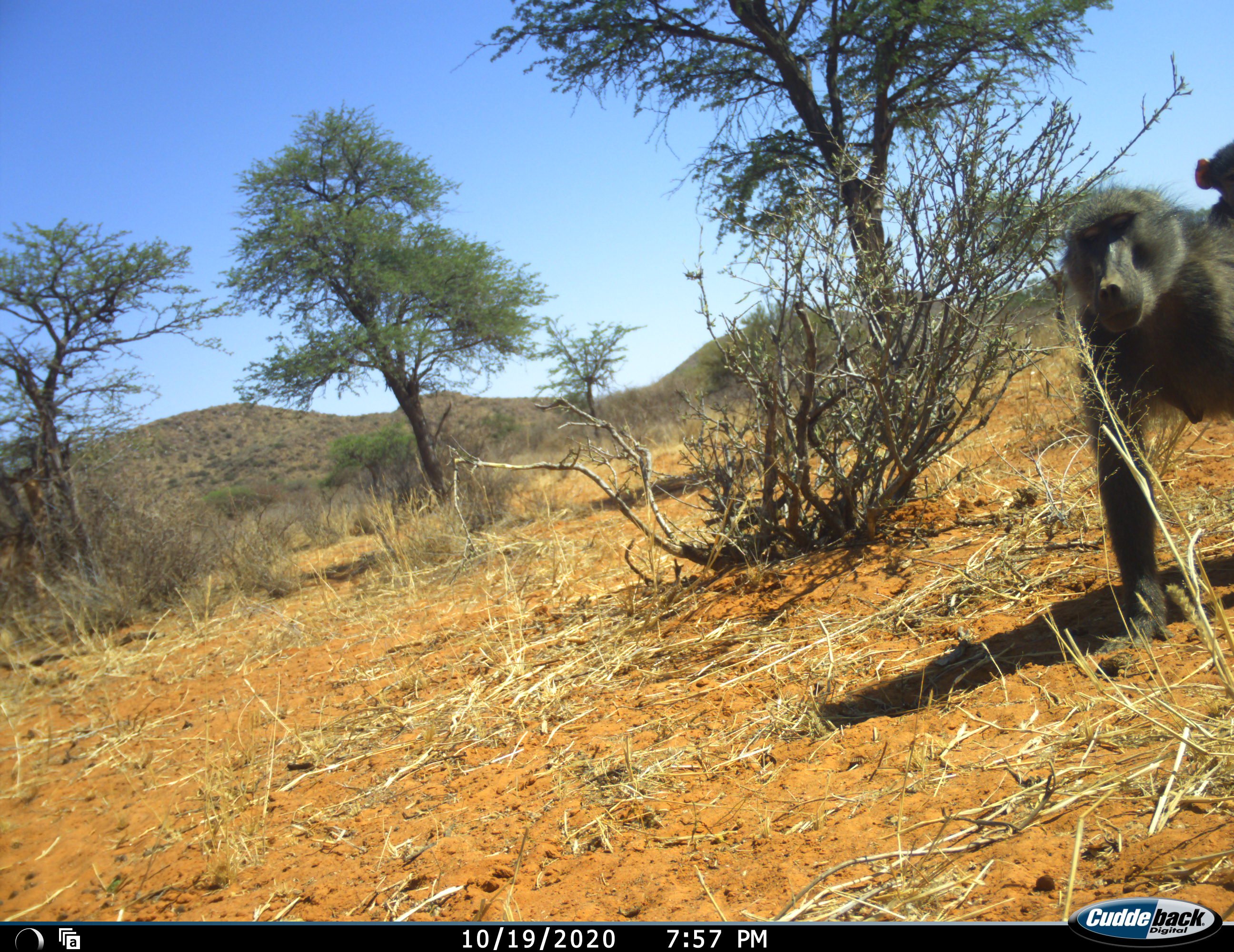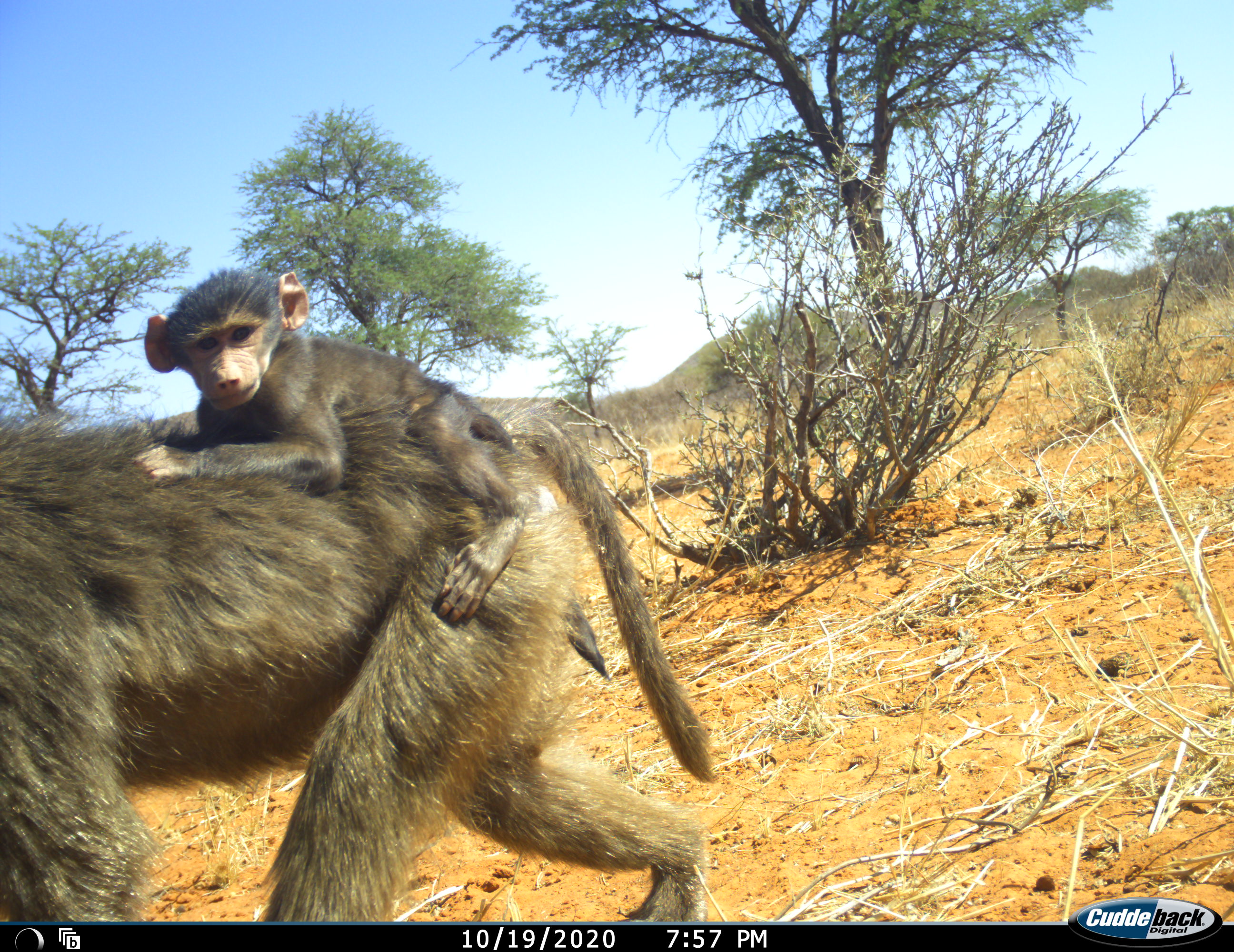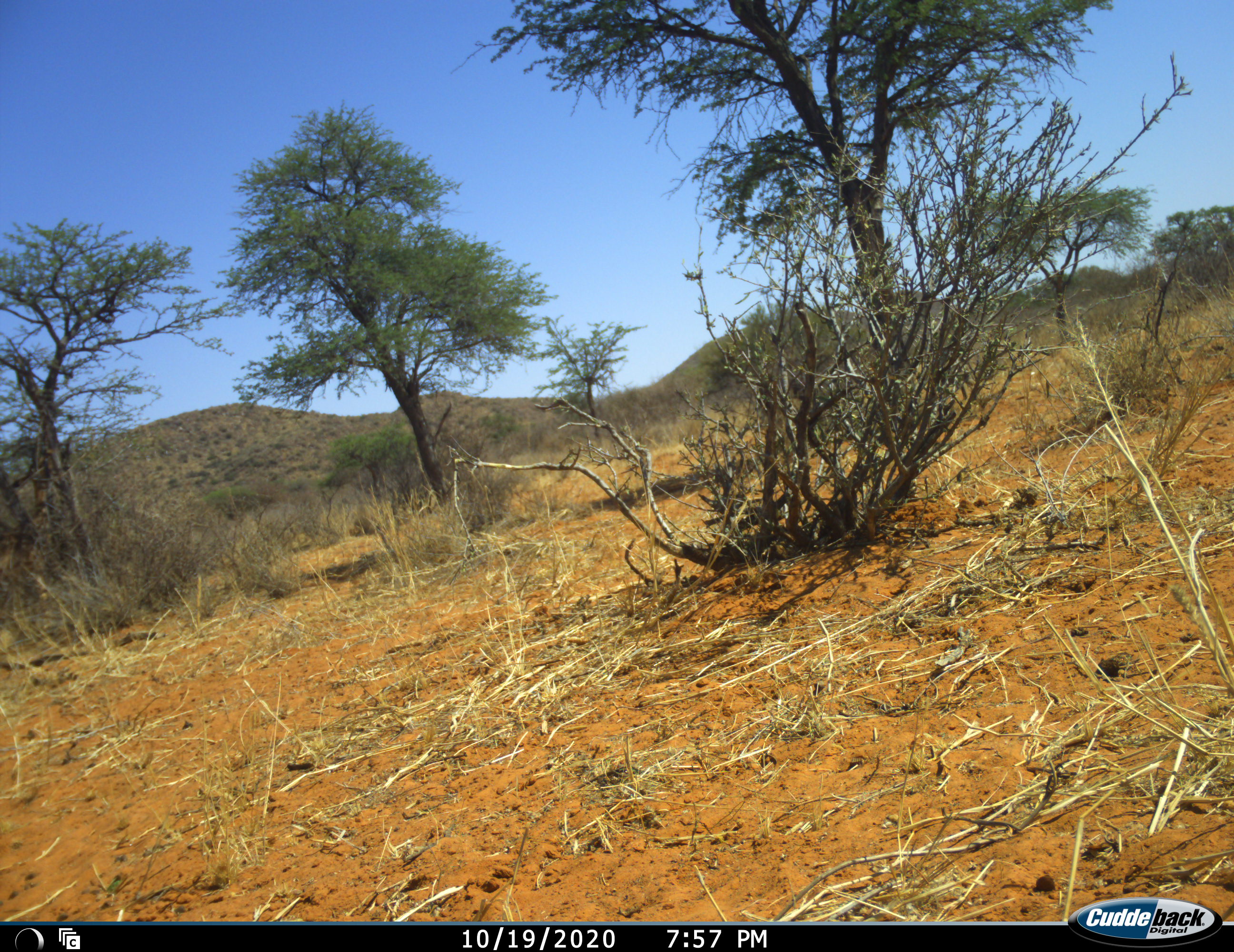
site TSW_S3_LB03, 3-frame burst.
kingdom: Animalia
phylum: Chordata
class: Mammalia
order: Primates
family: Cercopithecidae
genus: Papio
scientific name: Papio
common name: baboon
Baboon (Papio), count 2. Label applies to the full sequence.